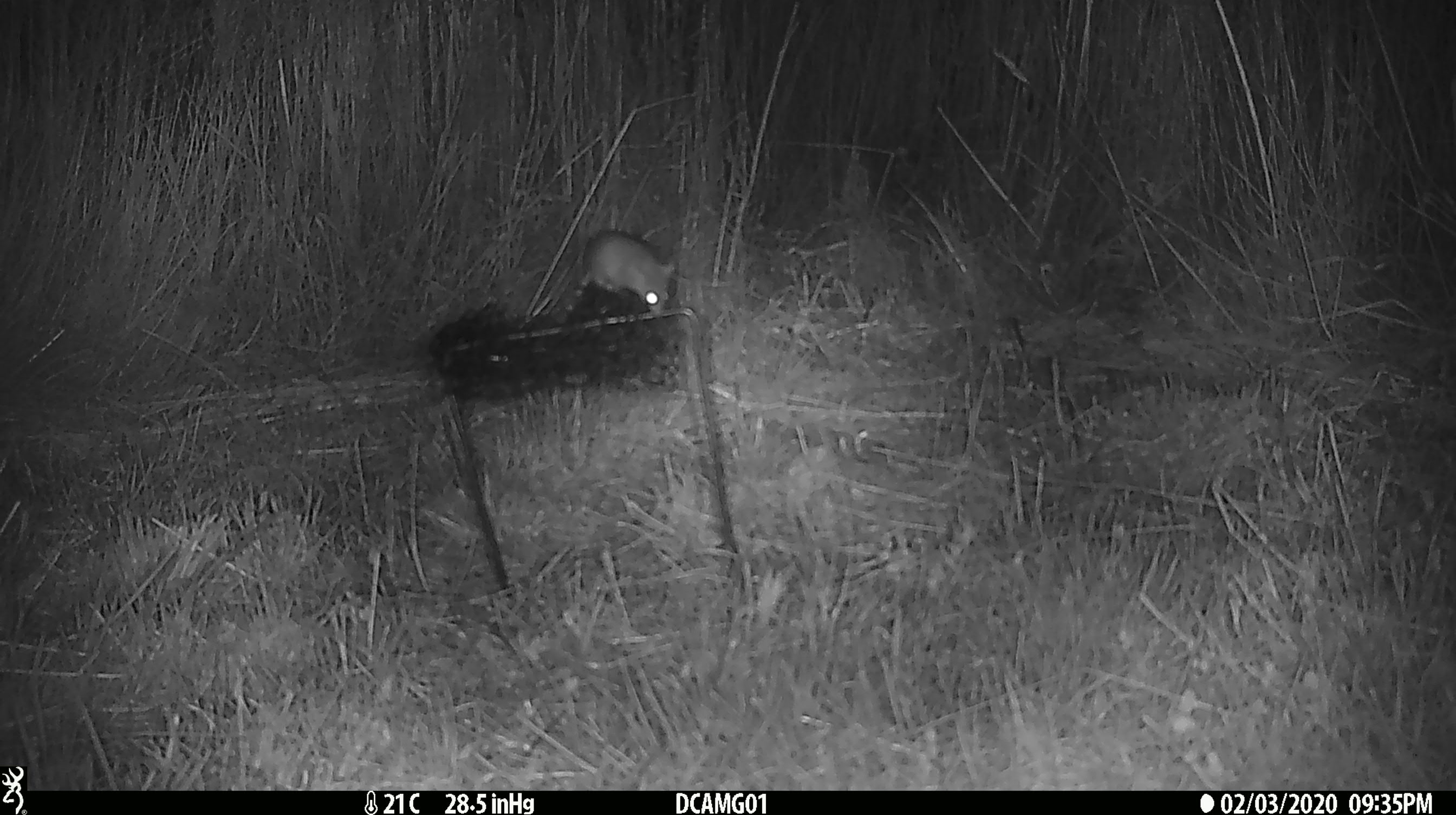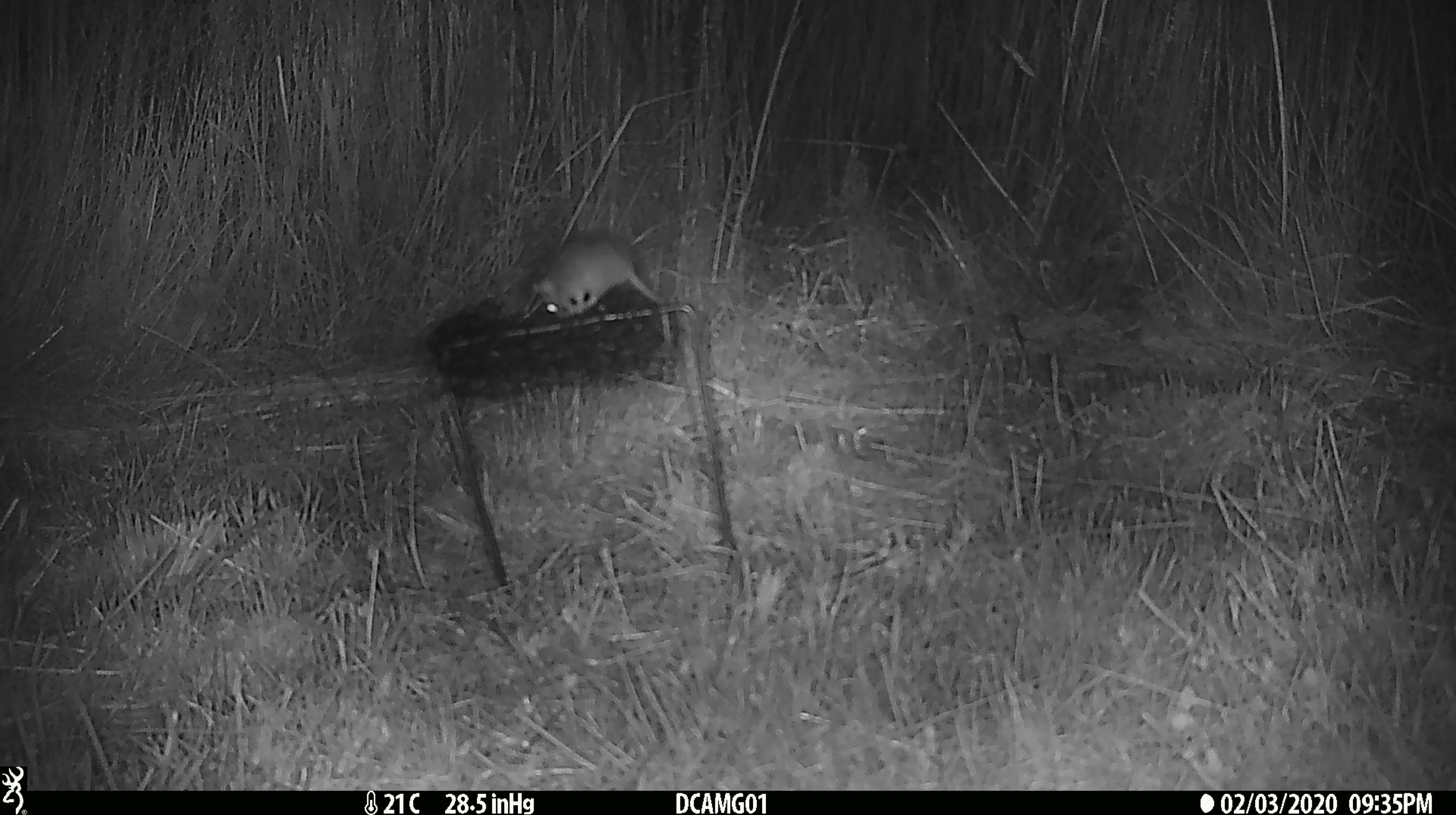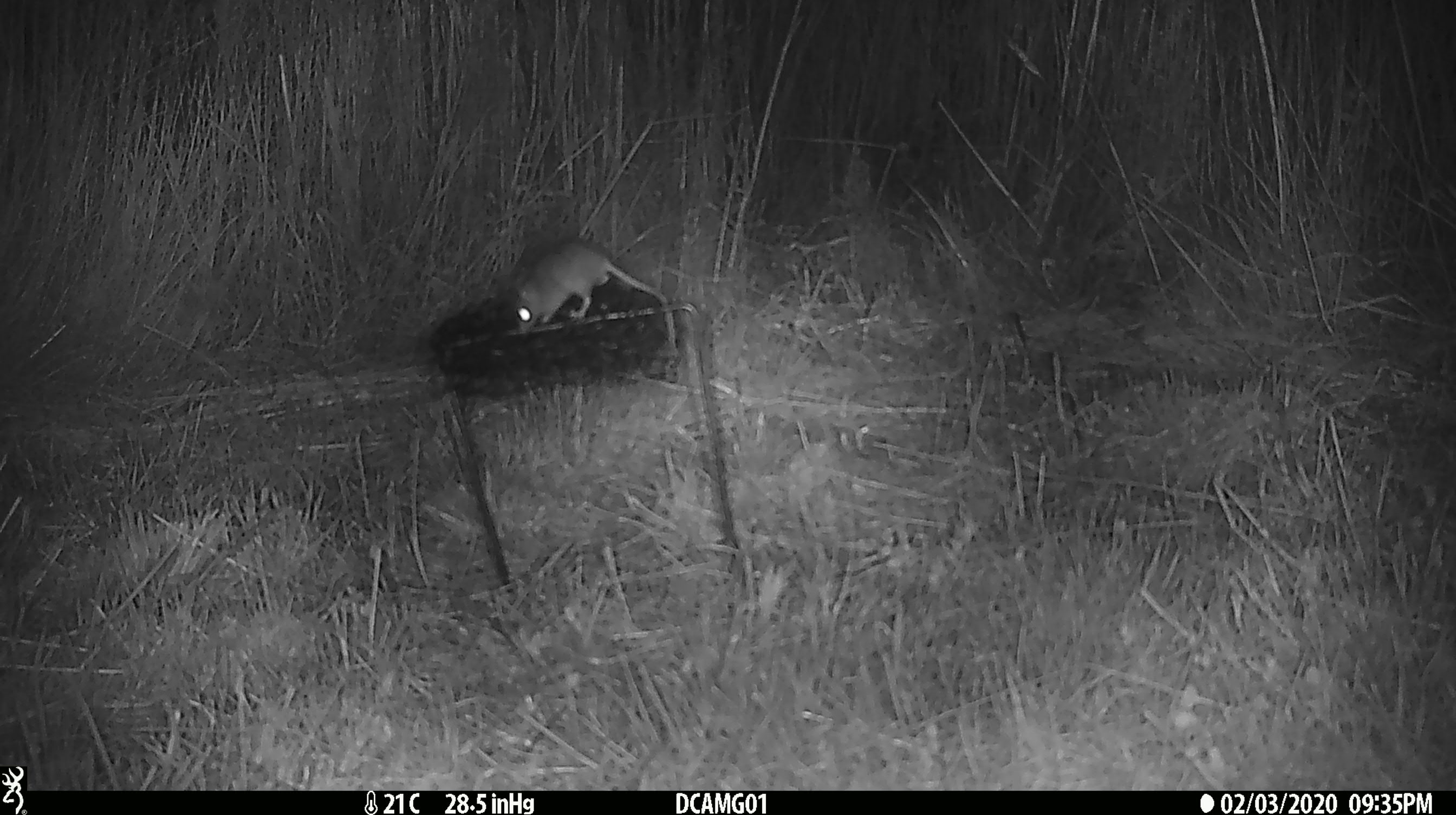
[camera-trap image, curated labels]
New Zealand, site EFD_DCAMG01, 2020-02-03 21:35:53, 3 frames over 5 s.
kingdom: Animalia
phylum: Chordata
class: Mammalia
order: Rodentia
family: Muridae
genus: Mus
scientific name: Mus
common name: mouse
Mouse (Mus).